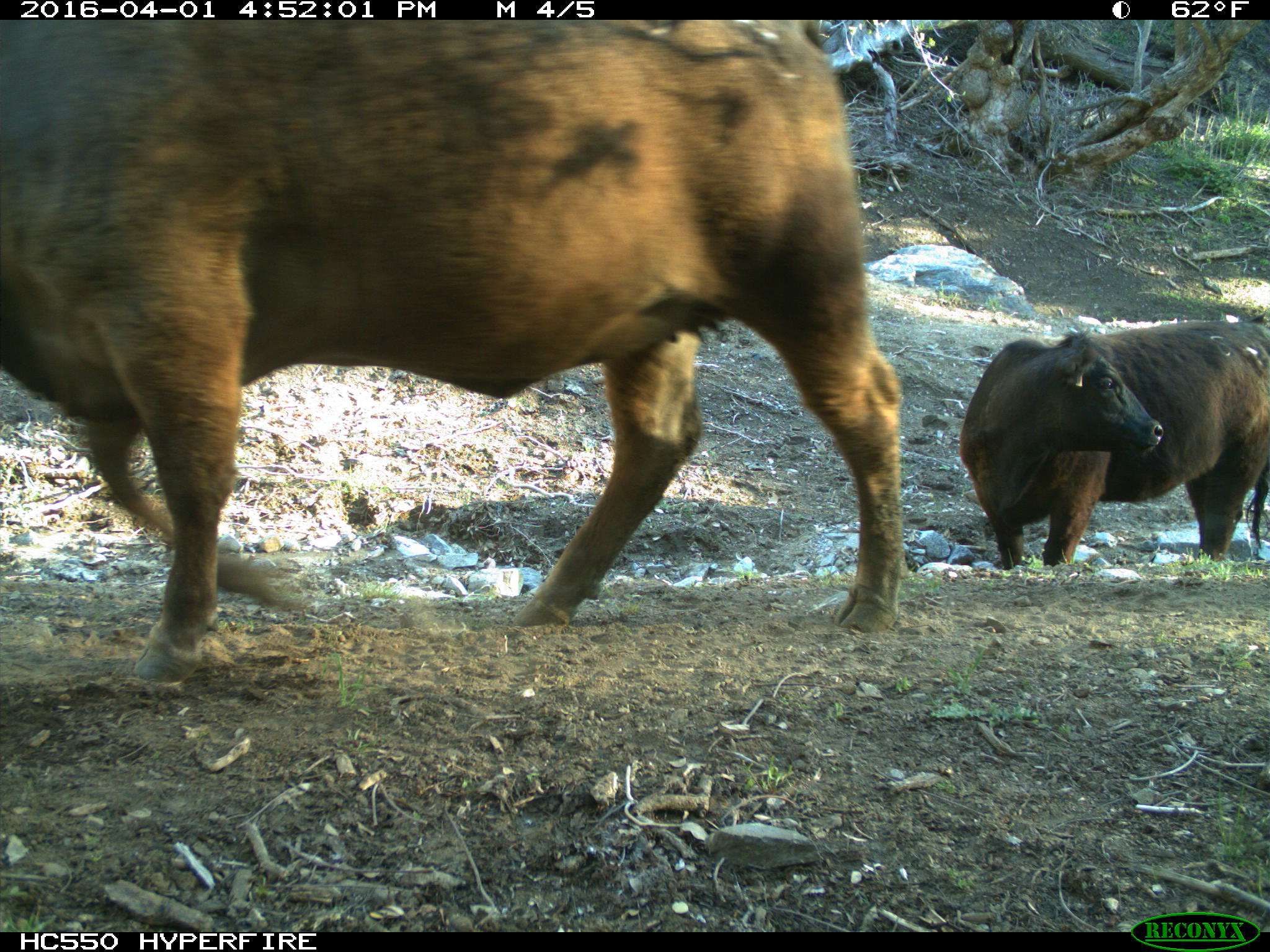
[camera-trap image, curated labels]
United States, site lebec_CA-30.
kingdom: Animalia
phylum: Chordata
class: Mammalia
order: Artiodactyla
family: Bovidae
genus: Bos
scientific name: Bos taurus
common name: domestic cow